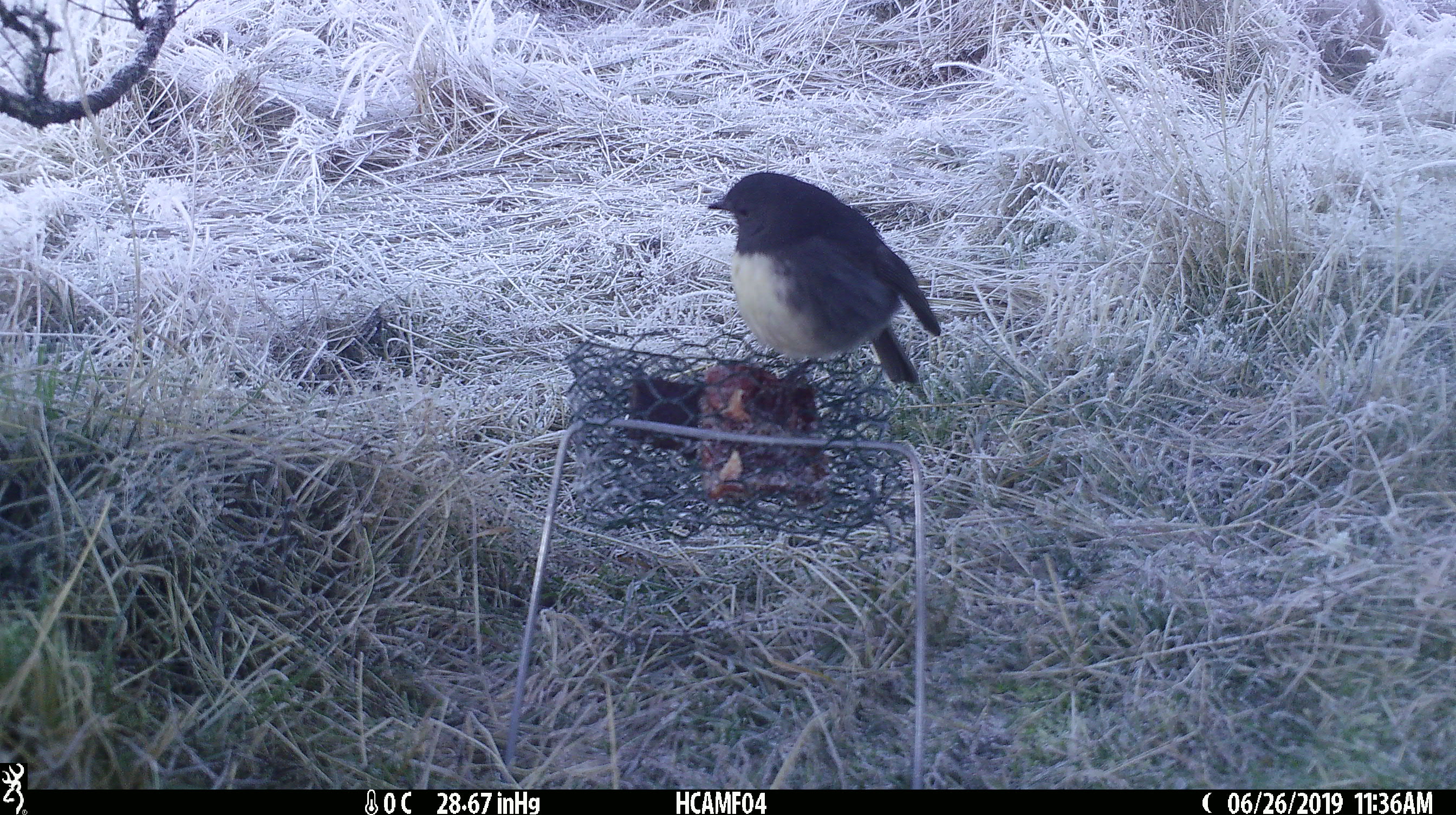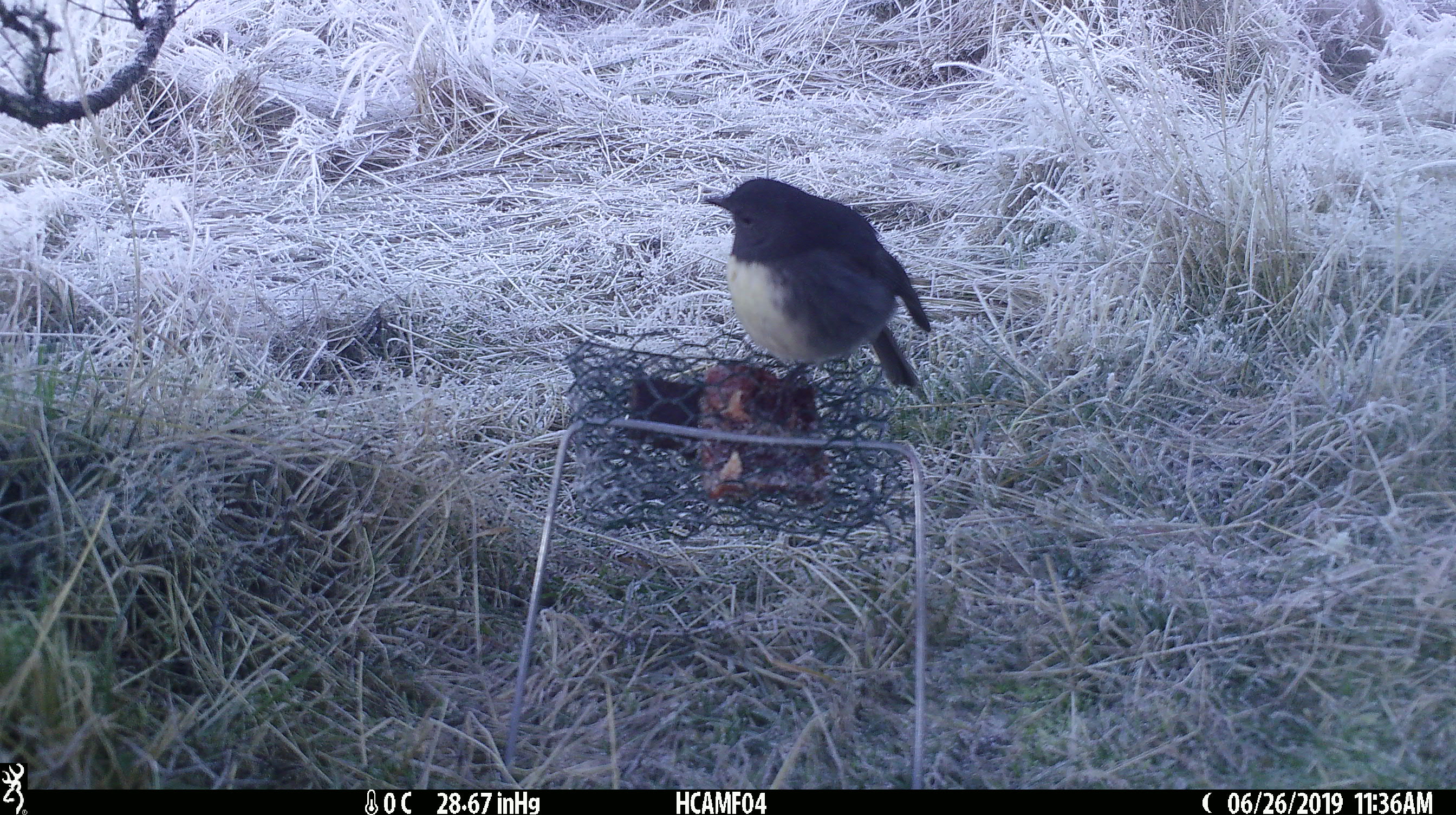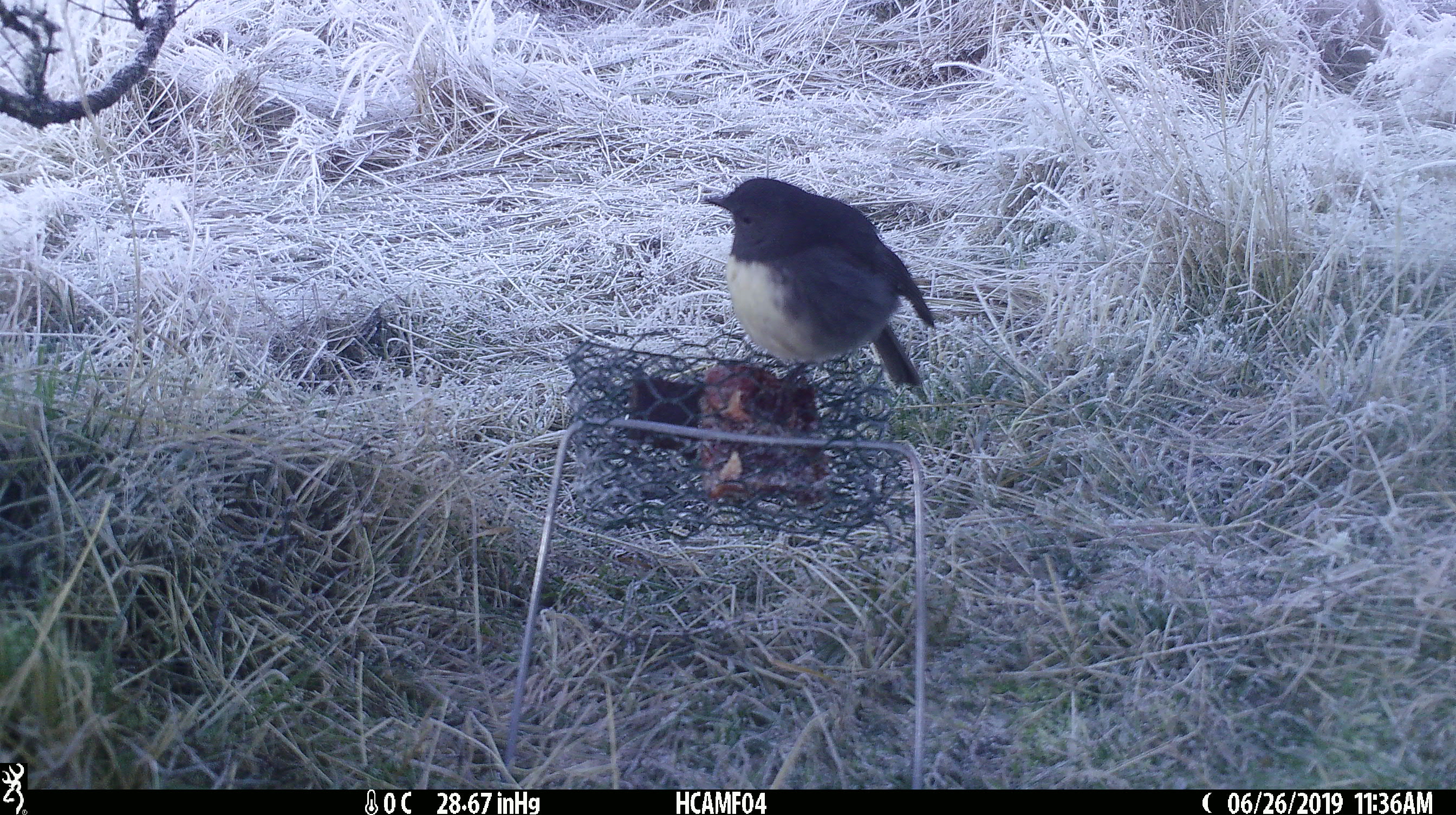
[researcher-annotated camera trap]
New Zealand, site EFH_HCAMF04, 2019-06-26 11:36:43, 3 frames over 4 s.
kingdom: Animalia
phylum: Chordata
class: Aves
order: Passeriformes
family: Petroicidae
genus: Petroica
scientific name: Petroica australis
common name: new zealand robin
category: robin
Robin (new zealand robin) (Petroica australis).